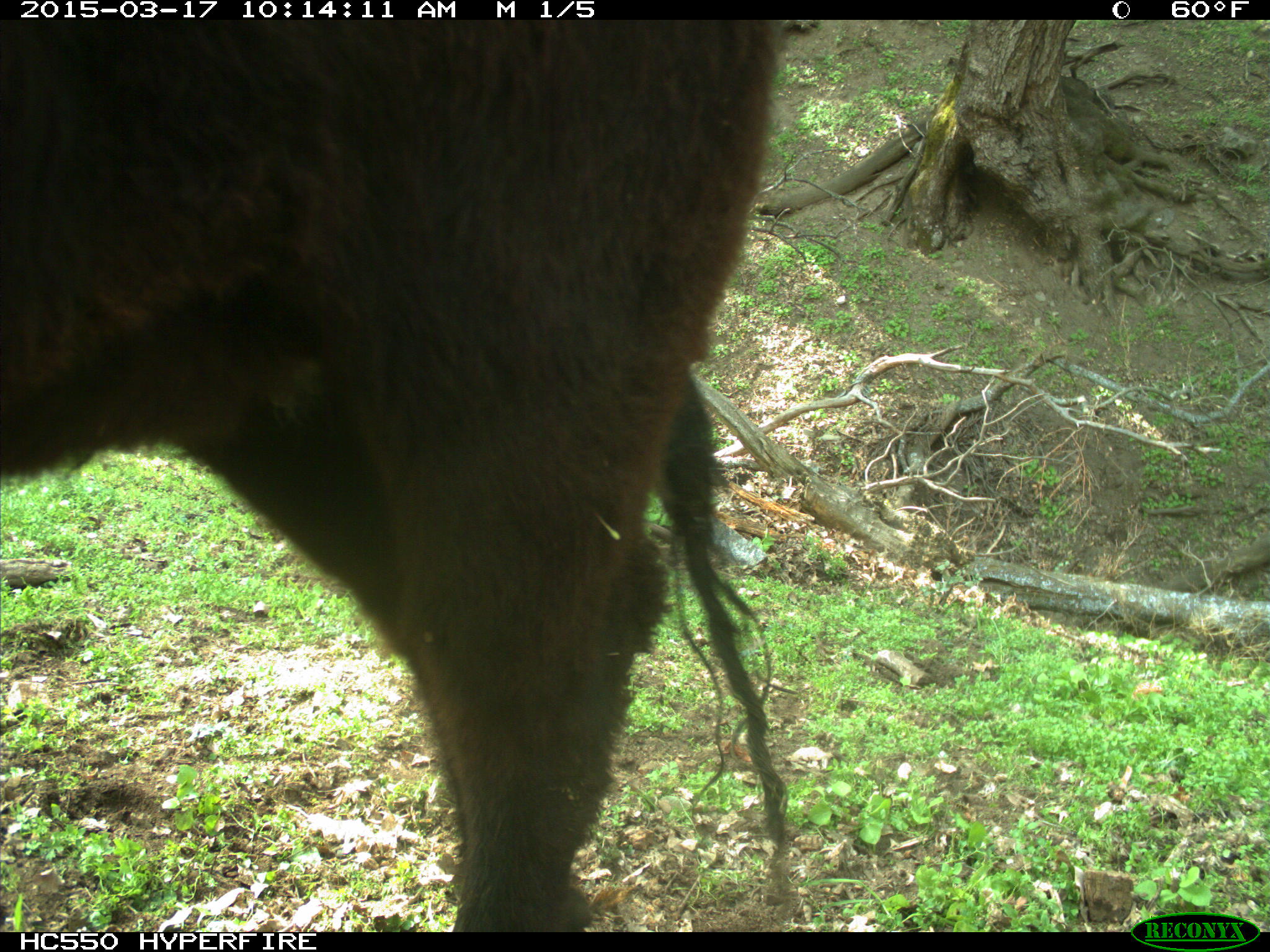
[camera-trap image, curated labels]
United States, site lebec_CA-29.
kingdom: Animalia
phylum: Chordata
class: Mammalia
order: Artiodactyla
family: Bovidae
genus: Bos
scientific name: Bos taurus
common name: domestic cow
Bos taurus (domestic cow).